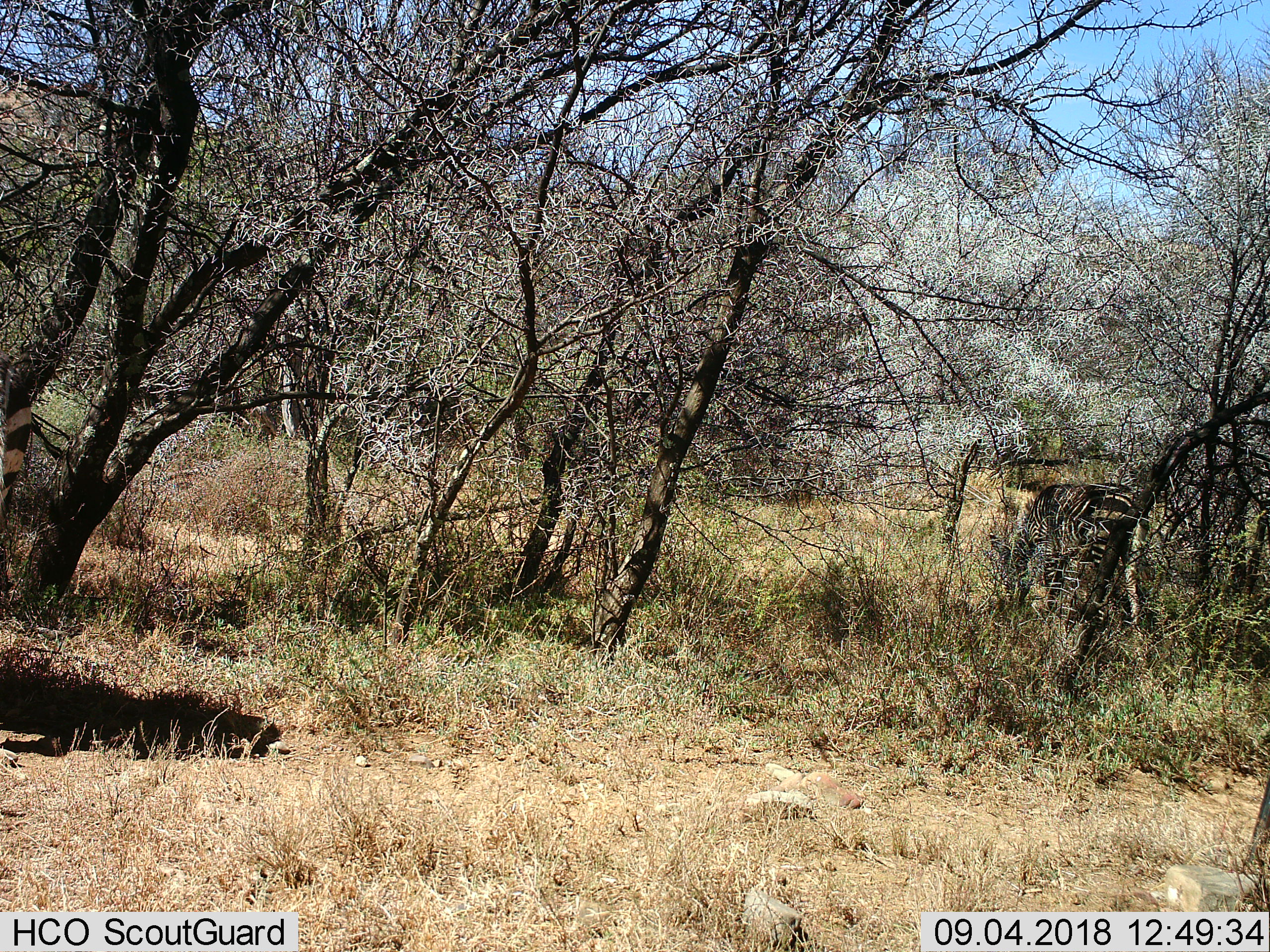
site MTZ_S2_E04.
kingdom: Animalia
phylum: Chordata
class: Mammalia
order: Perissodactyla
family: Equidae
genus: Equus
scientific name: Equus zebra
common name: mountain zebra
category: zebramountain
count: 1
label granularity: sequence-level